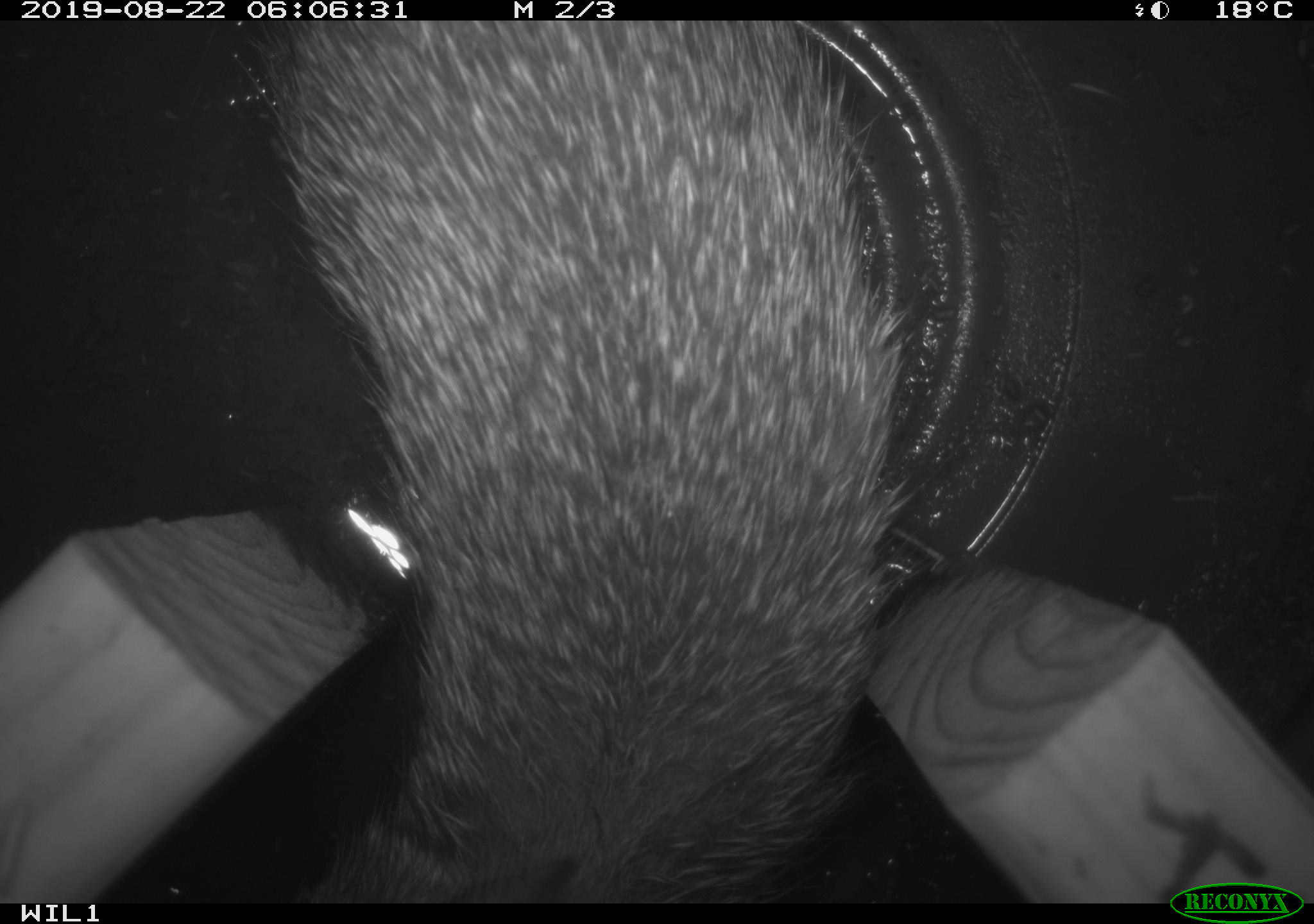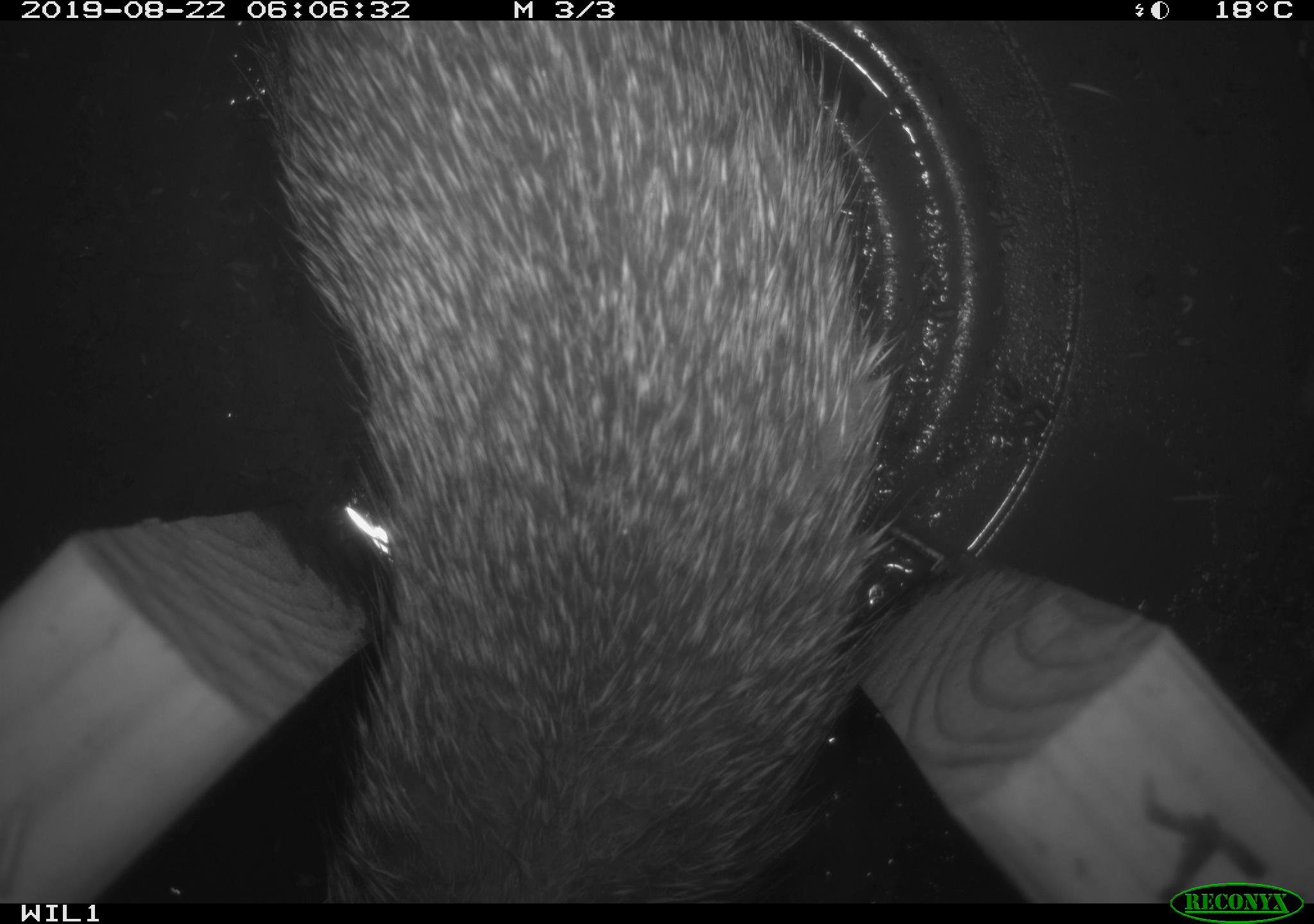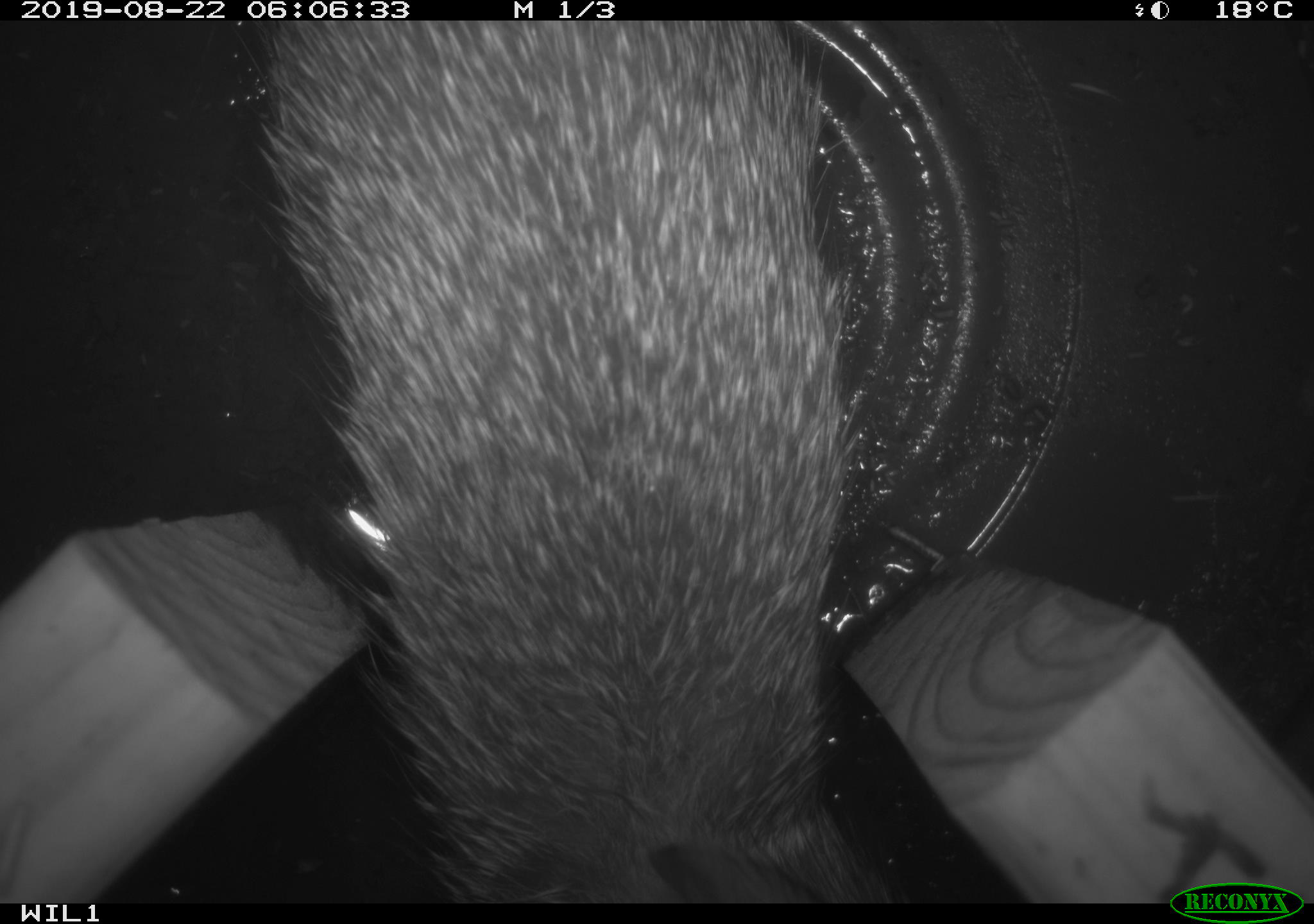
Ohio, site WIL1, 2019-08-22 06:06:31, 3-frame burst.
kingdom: Animalia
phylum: Chordata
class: Mammalia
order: Lagomorpha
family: Leporidae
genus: Sylvilagus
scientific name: Sylvilagus floridanus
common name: eastern cottontail